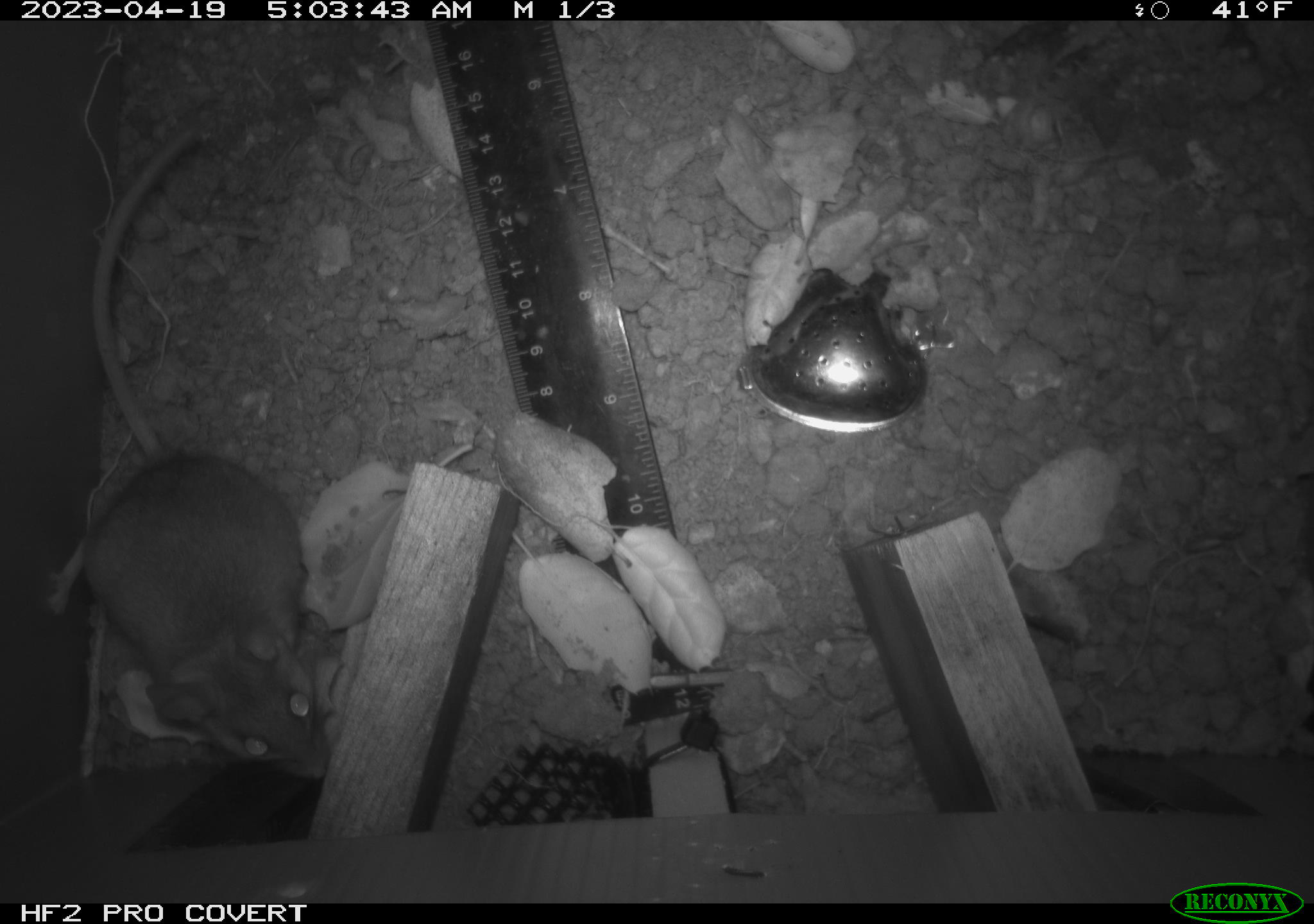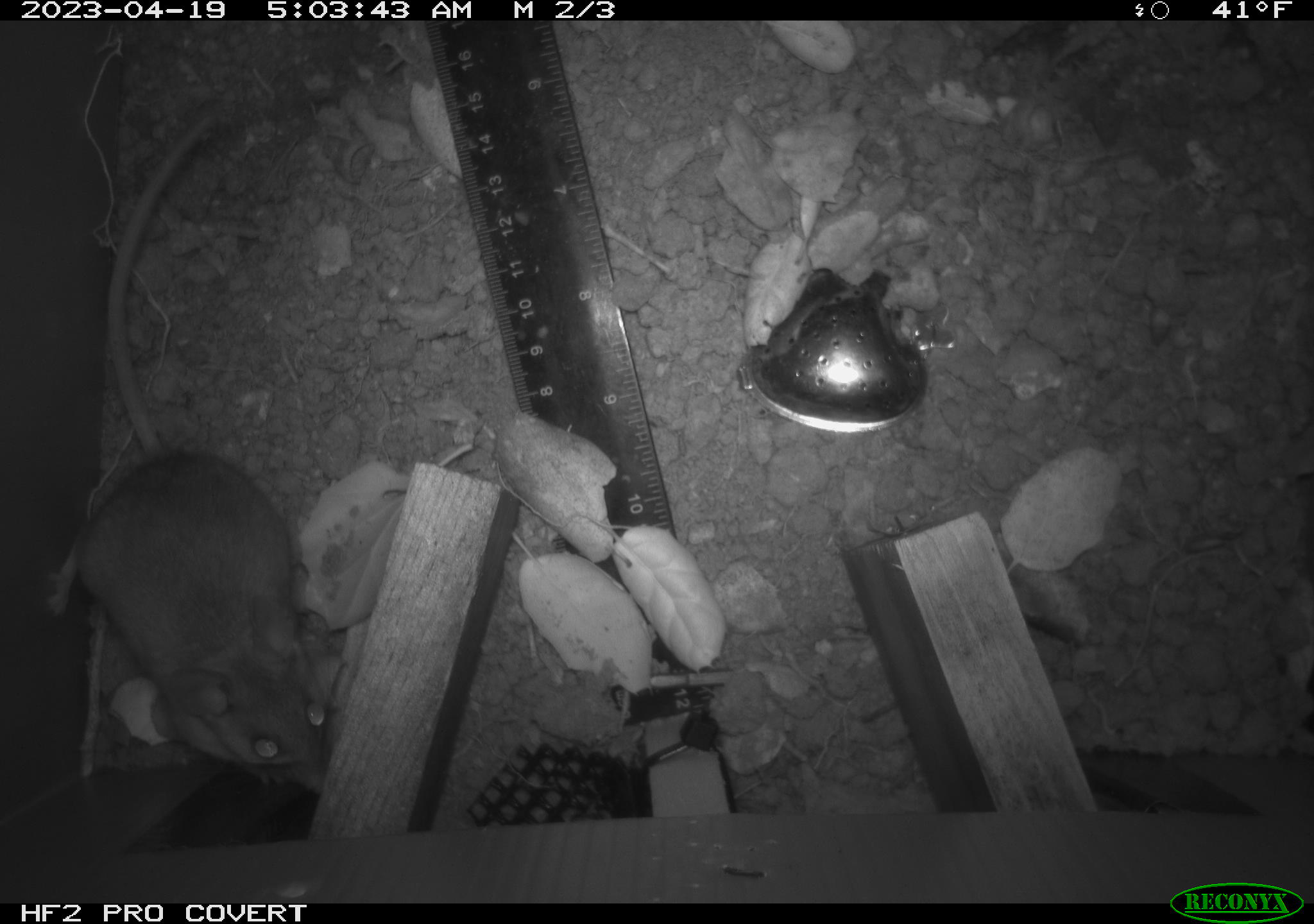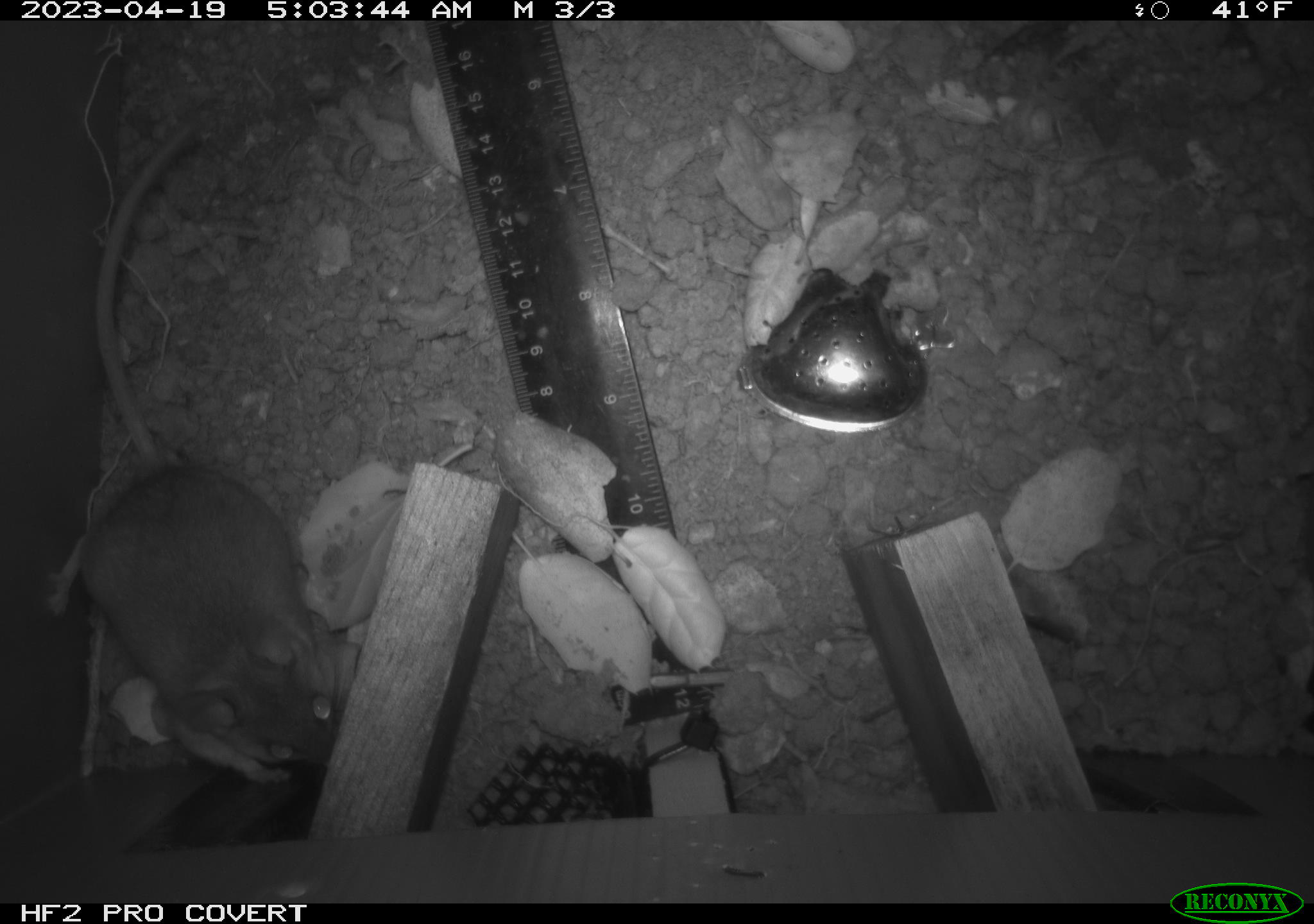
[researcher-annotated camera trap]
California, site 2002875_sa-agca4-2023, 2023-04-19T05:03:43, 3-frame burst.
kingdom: Animalia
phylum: Chordata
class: Mammalia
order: Rodentia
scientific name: Rodentia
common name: mouse species